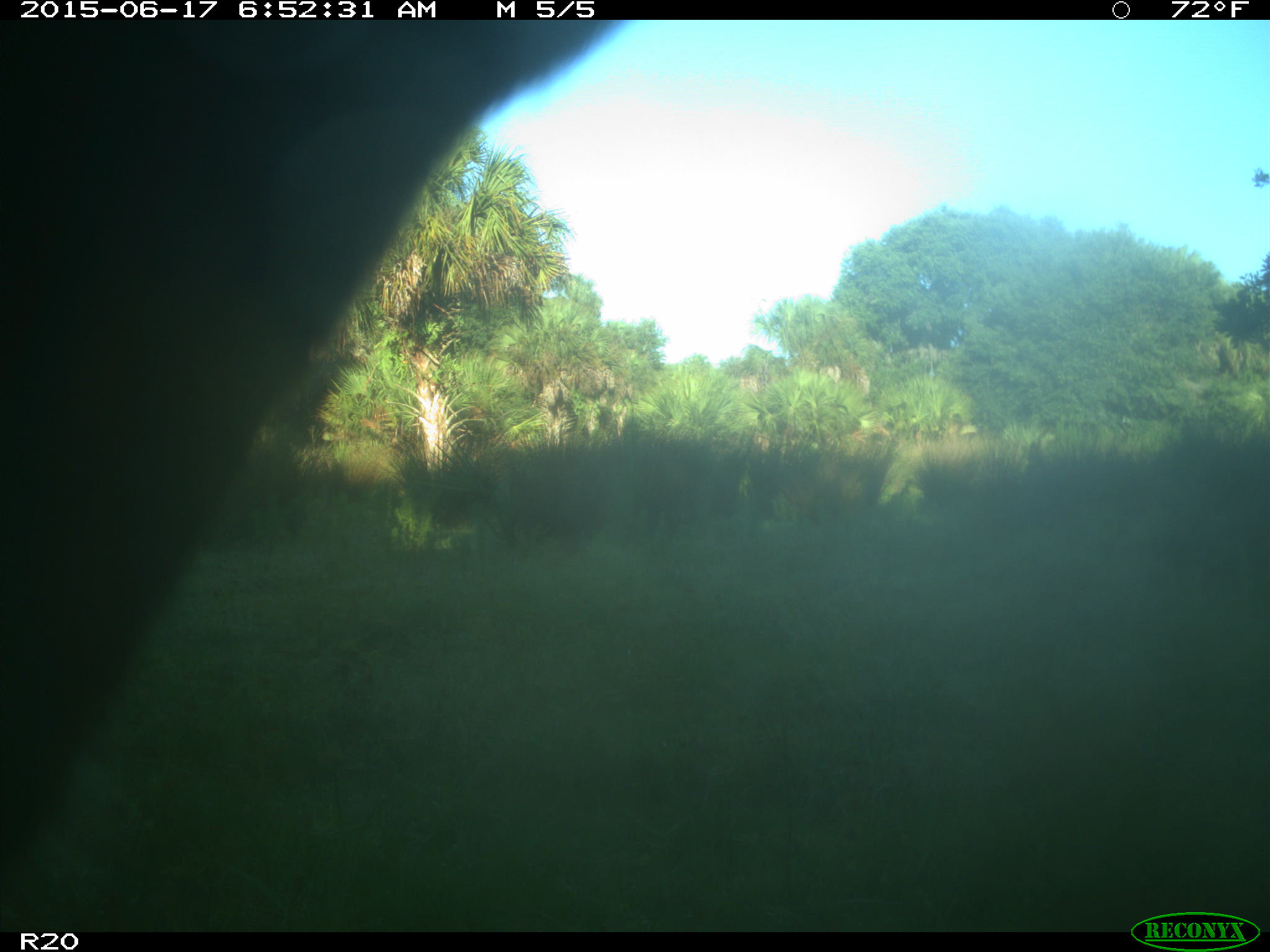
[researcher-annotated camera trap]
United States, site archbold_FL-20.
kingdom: Animalia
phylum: Chordata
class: Mammalia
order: Artiodactyla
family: Bovidae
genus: Bos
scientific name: Bos taurus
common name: domestic cow